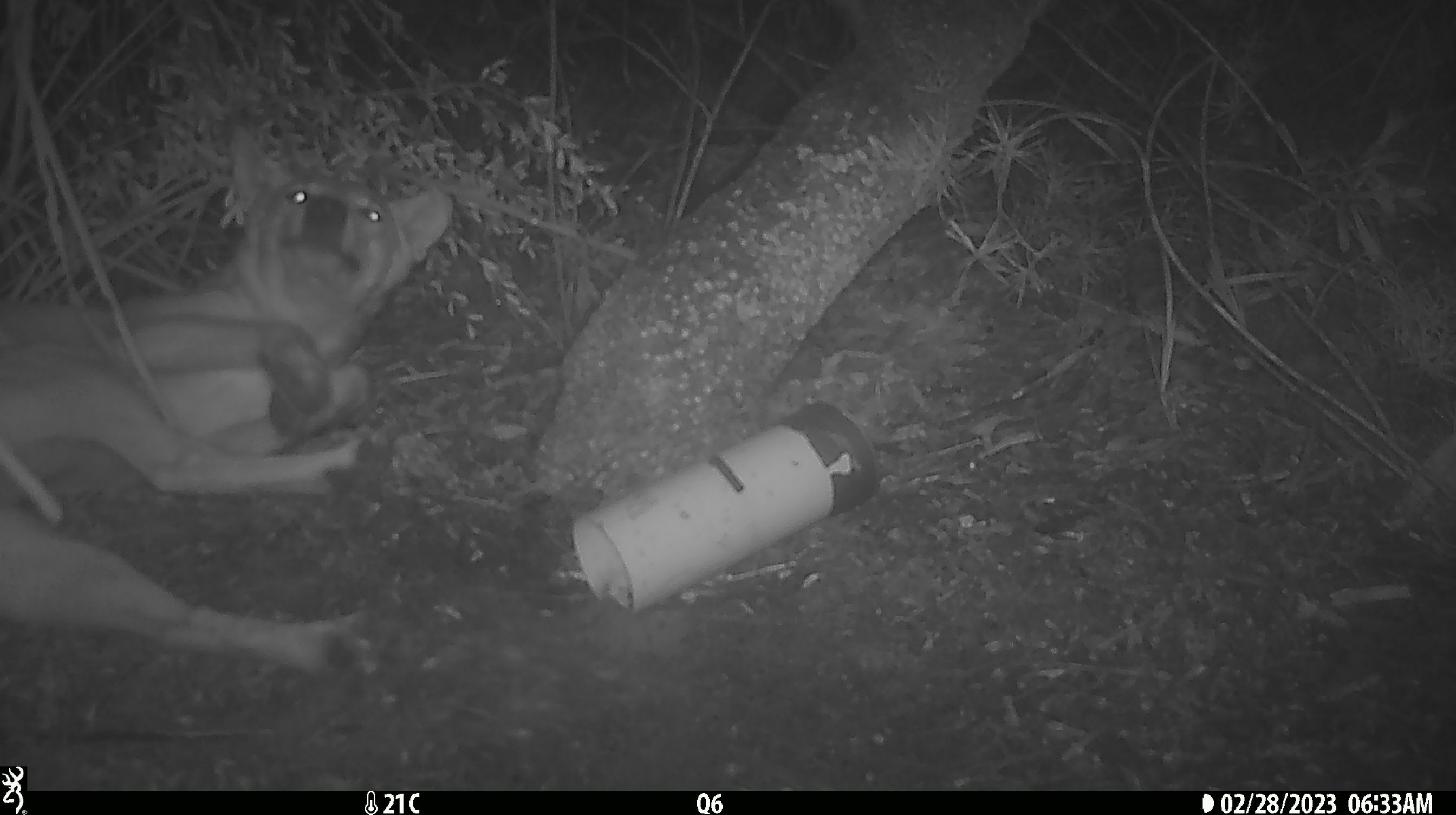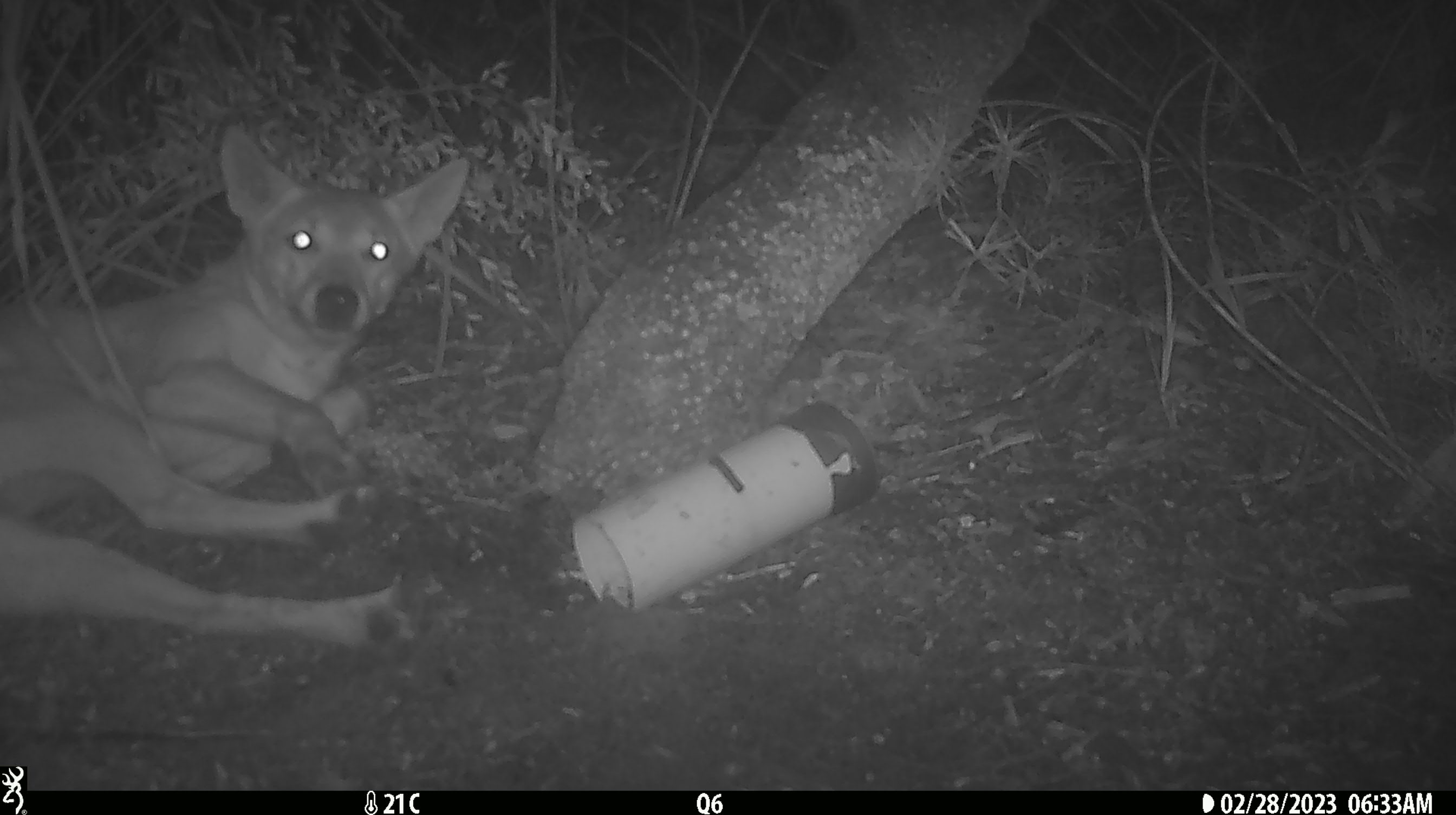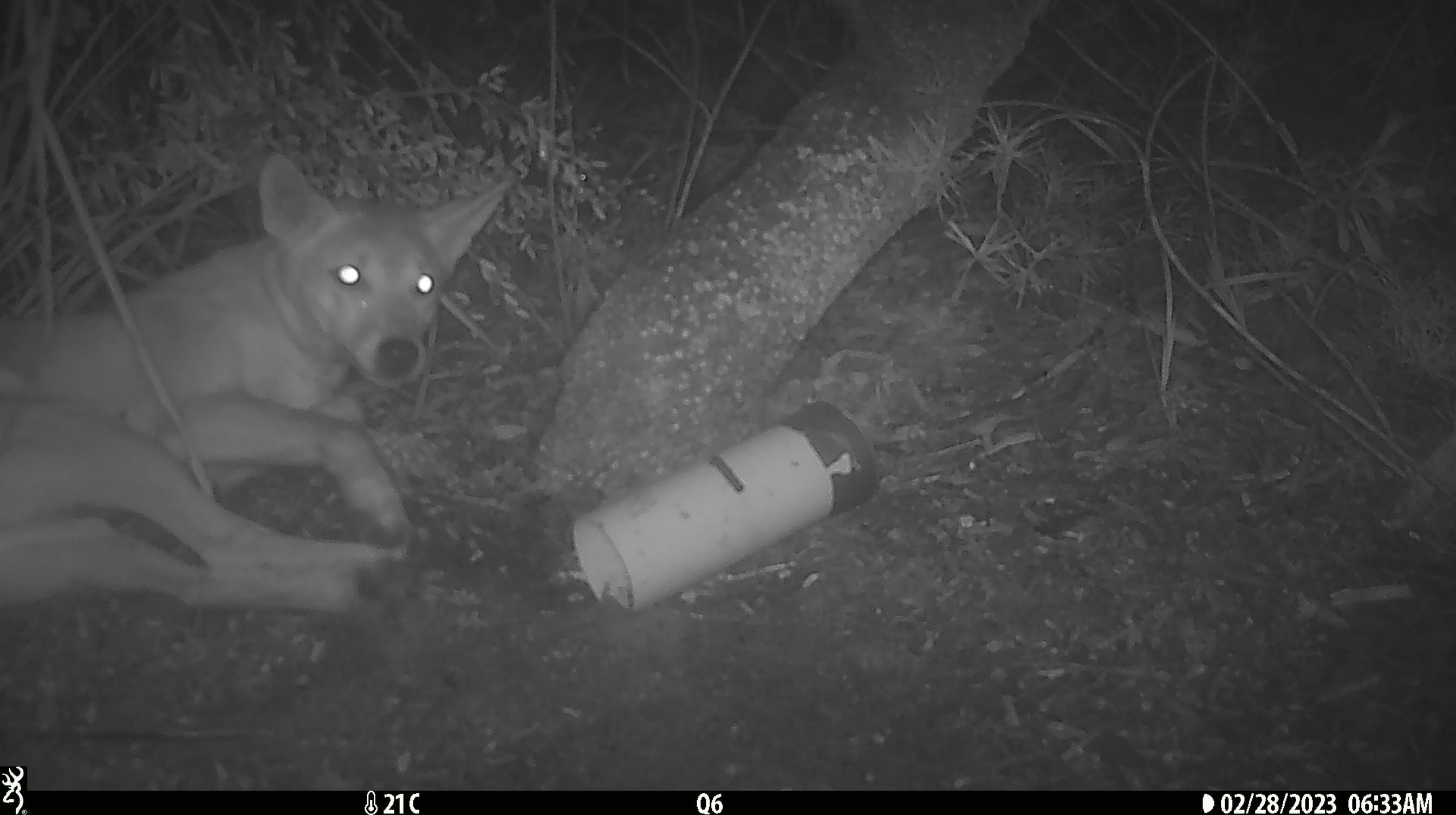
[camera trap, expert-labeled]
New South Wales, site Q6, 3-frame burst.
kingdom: Animalia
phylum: Chordata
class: Mammalia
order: Carnivora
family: Canidae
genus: Canis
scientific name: Canis familiaris dingo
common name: dingo